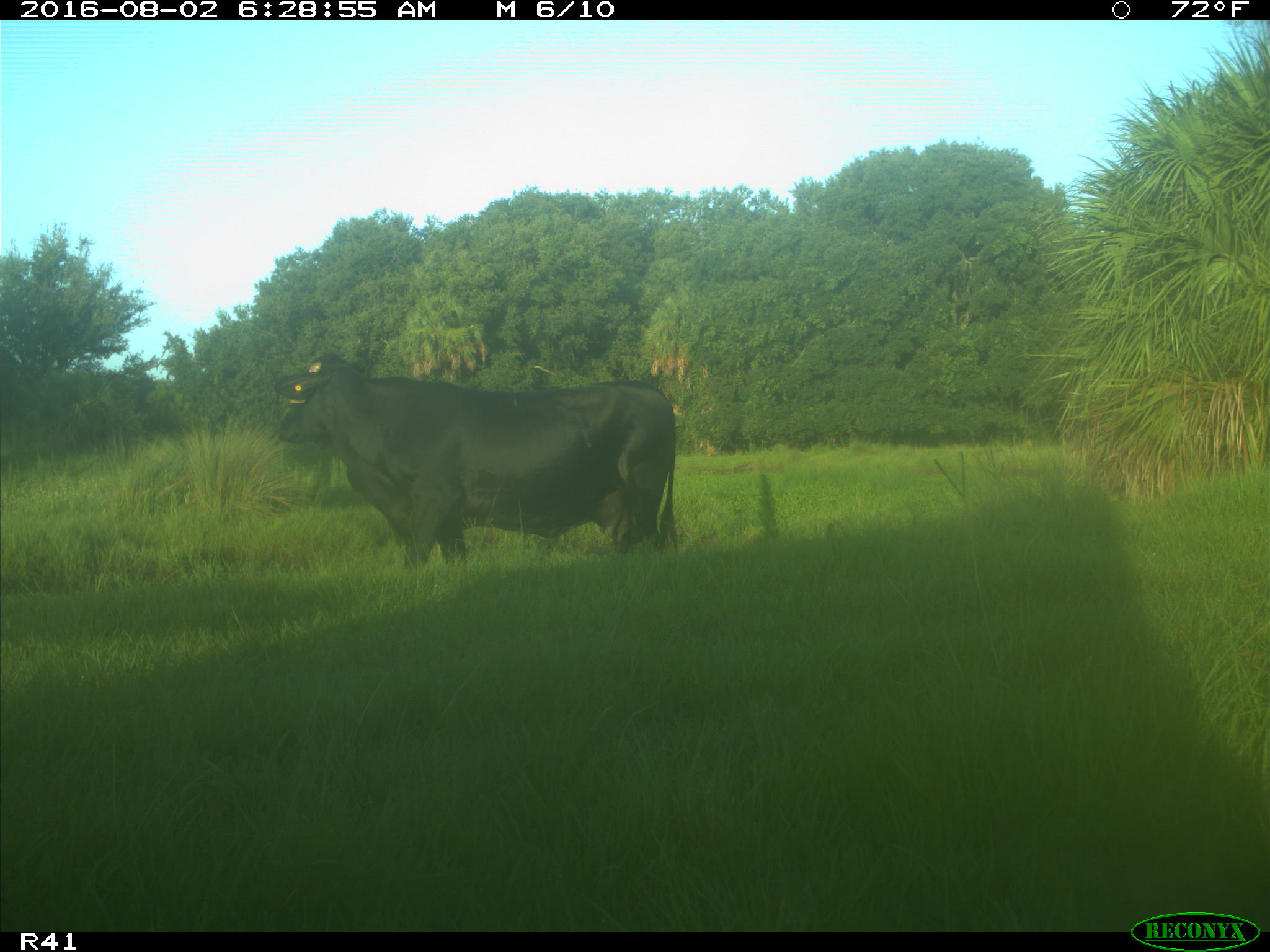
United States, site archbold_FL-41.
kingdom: Animalia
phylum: Chordata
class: Mammalia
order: Artiodactyla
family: Bovidae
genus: Bos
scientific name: Bos taurus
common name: domestic cow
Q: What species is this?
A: Bos taurus (domestic cow).